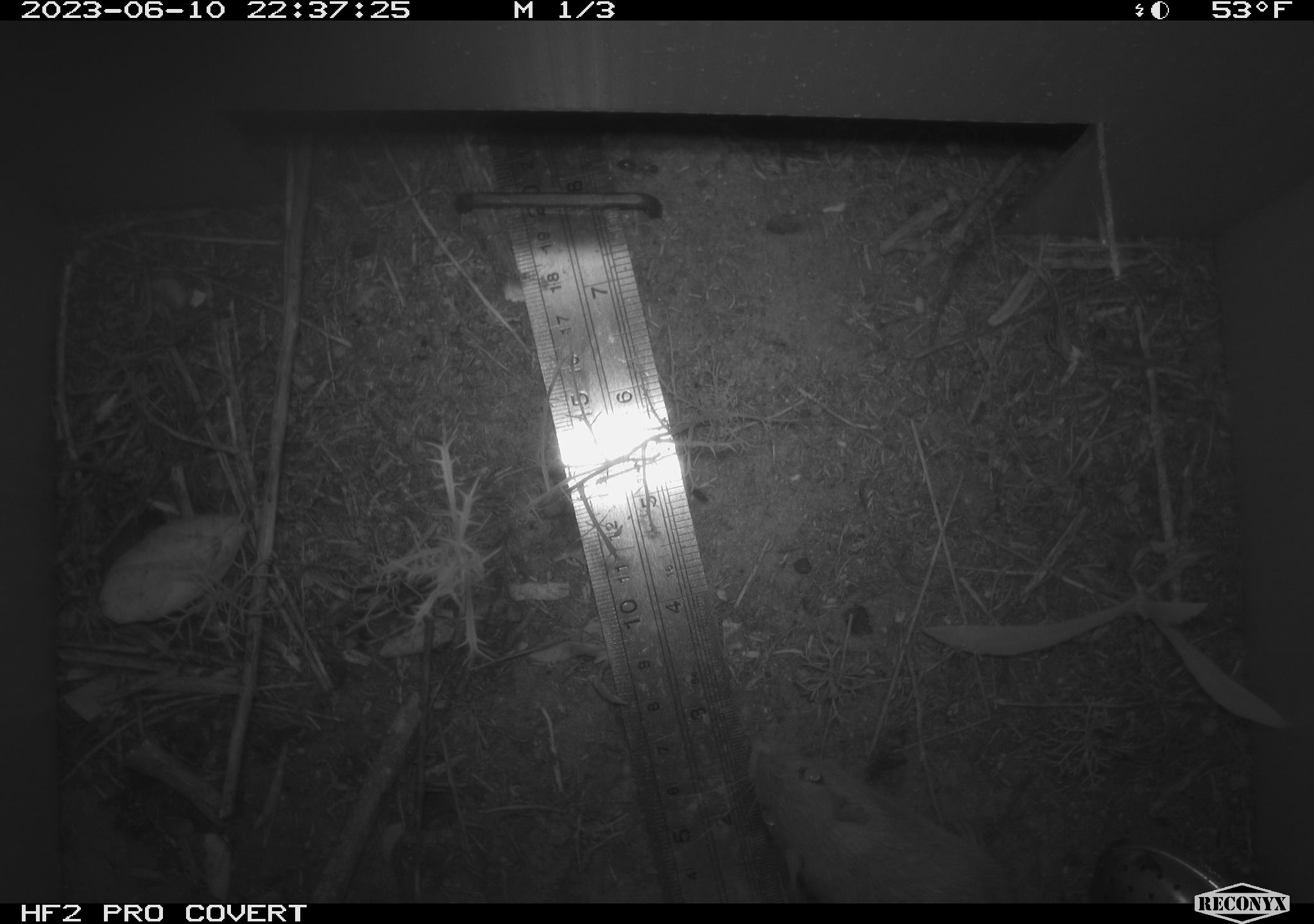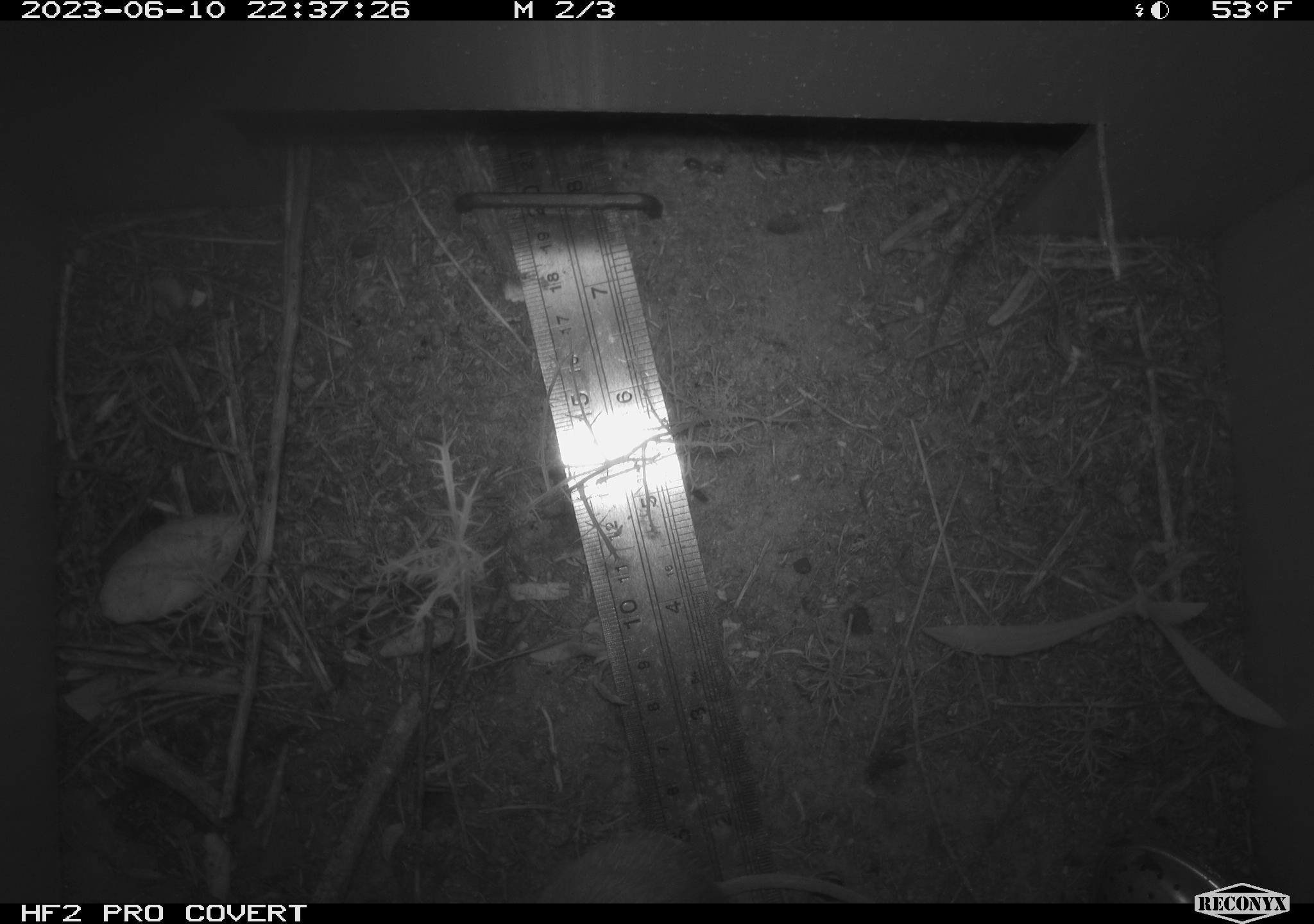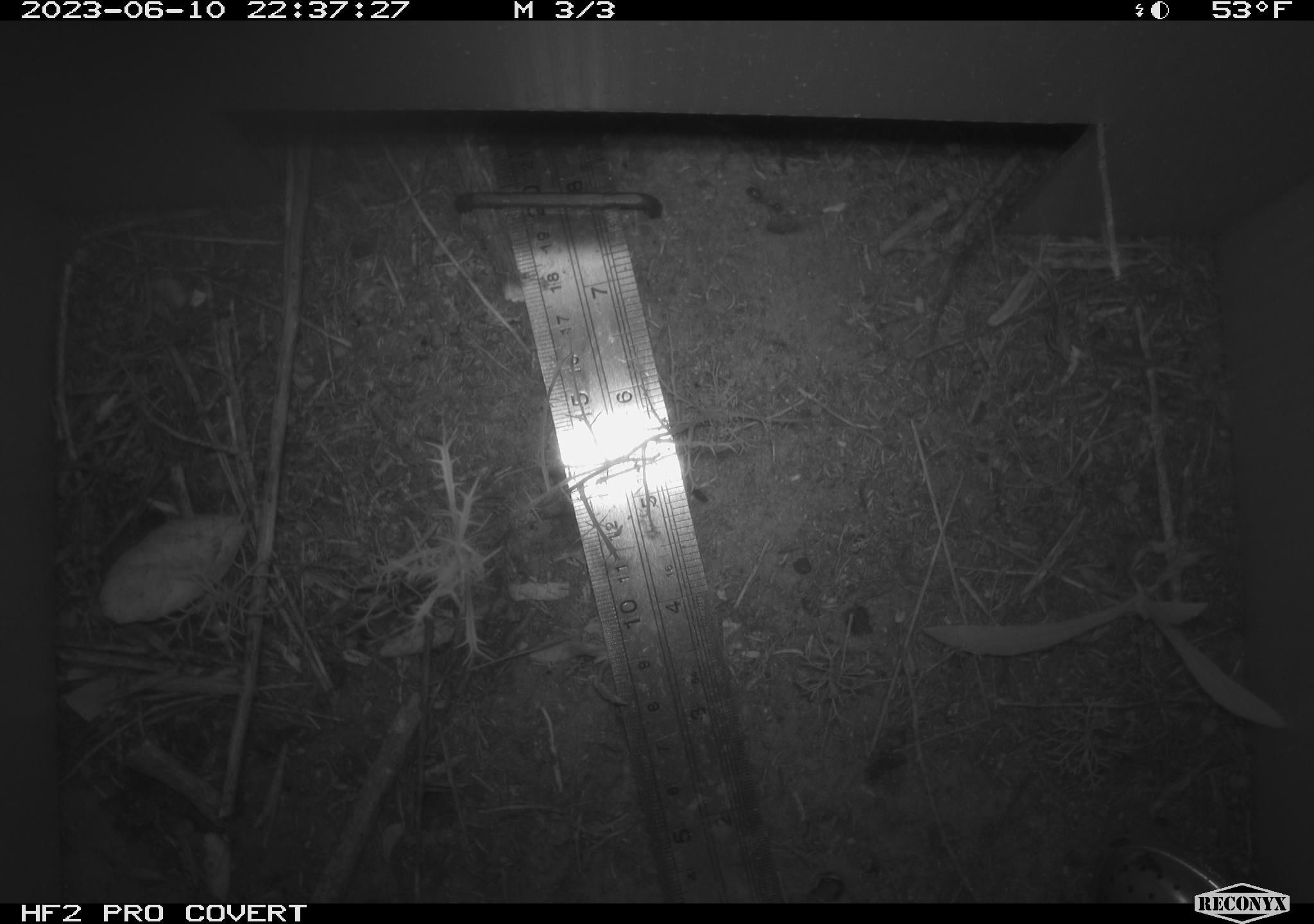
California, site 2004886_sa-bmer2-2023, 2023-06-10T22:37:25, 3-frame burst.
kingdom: Animalia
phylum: Chordata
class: Mammalia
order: Rodentia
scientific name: Rodentia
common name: mouse species